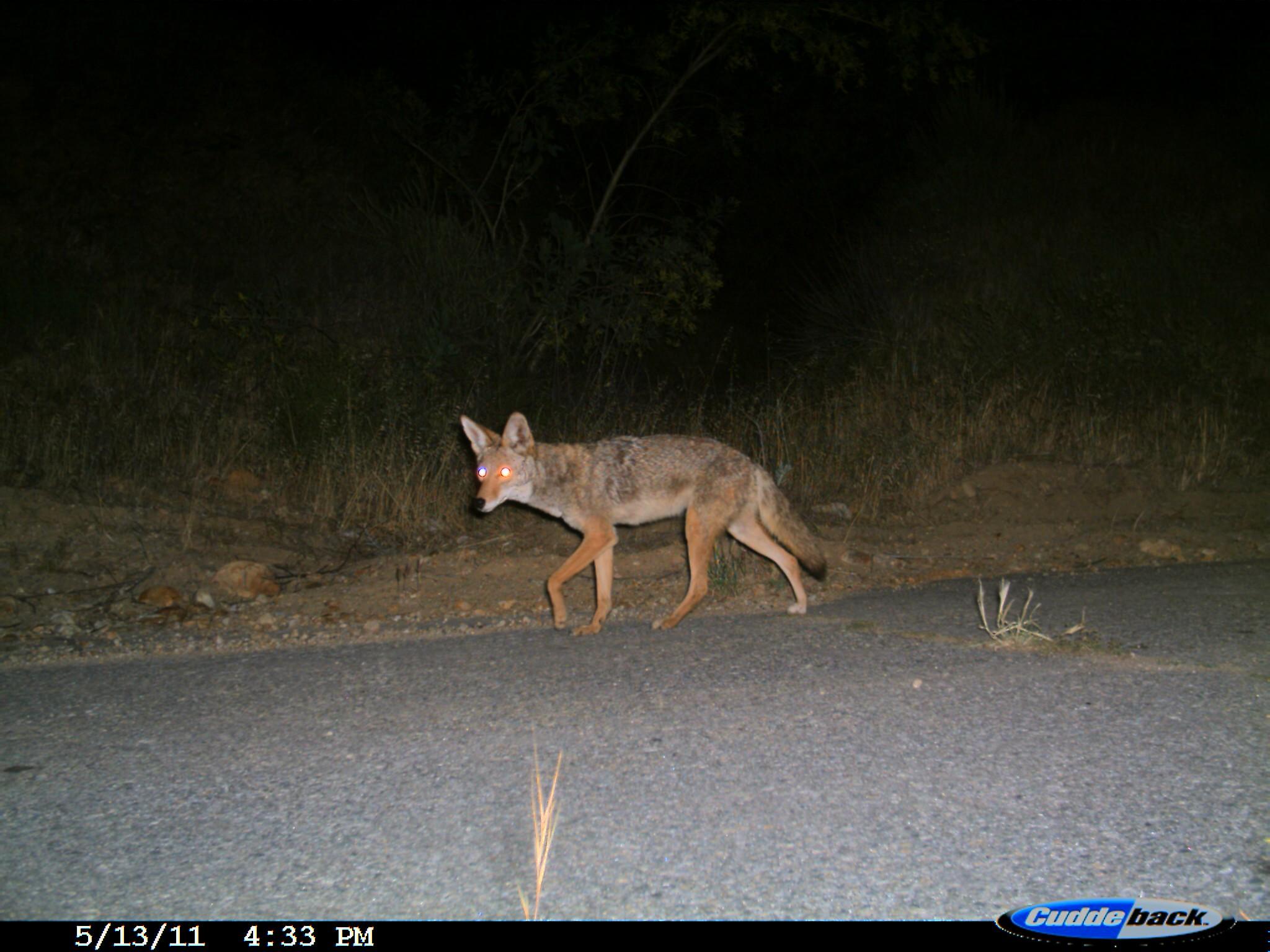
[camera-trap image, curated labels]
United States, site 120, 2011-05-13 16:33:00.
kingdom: Animalia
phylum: Chordata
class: Mammalia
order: Carnivora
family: Canidae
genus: Canis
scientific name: Canis latrans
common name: coyote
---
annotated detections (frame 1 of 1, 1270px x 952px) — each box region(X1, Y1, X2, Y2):
coyote: region(456, 408, 843, 652)